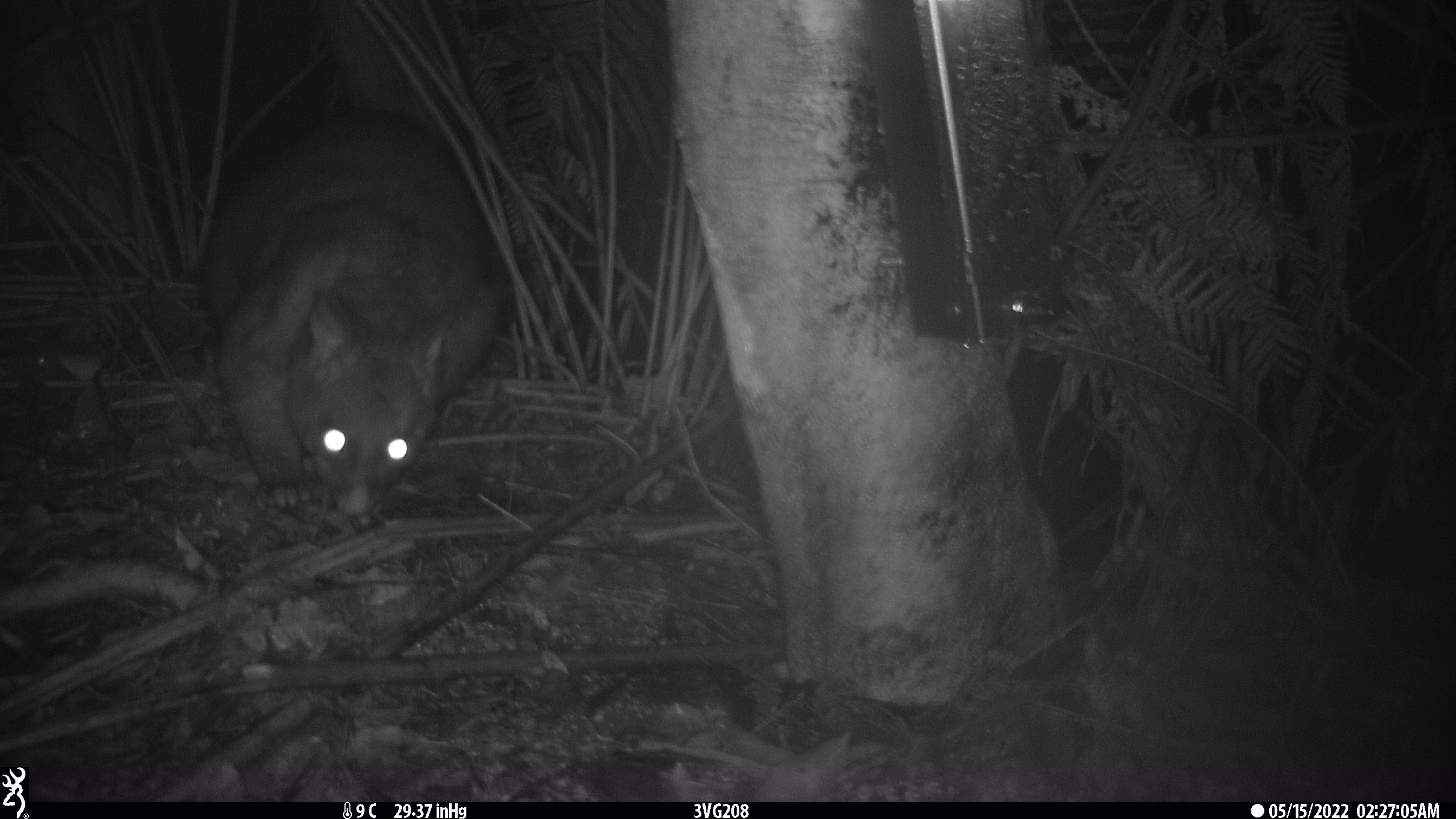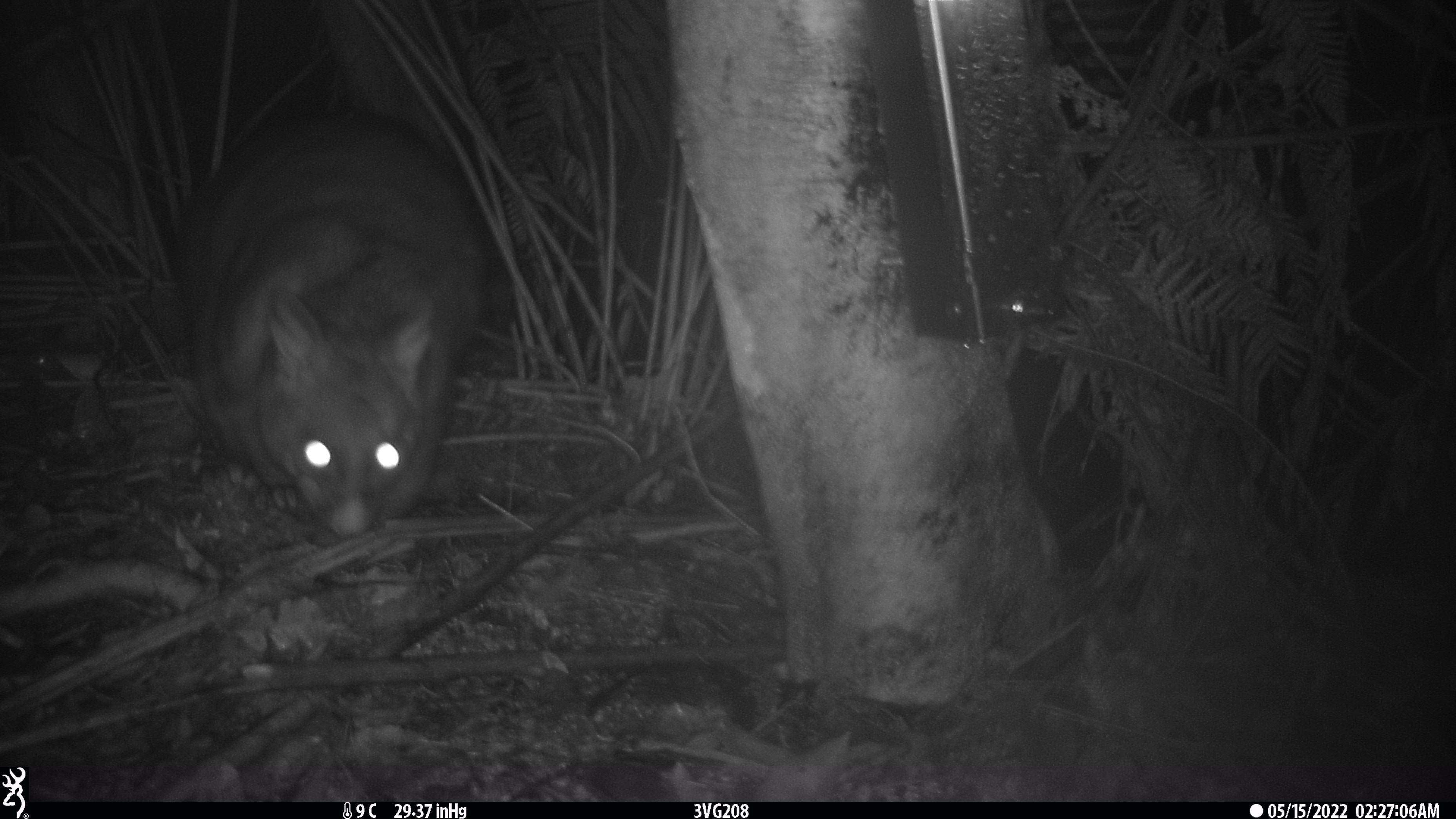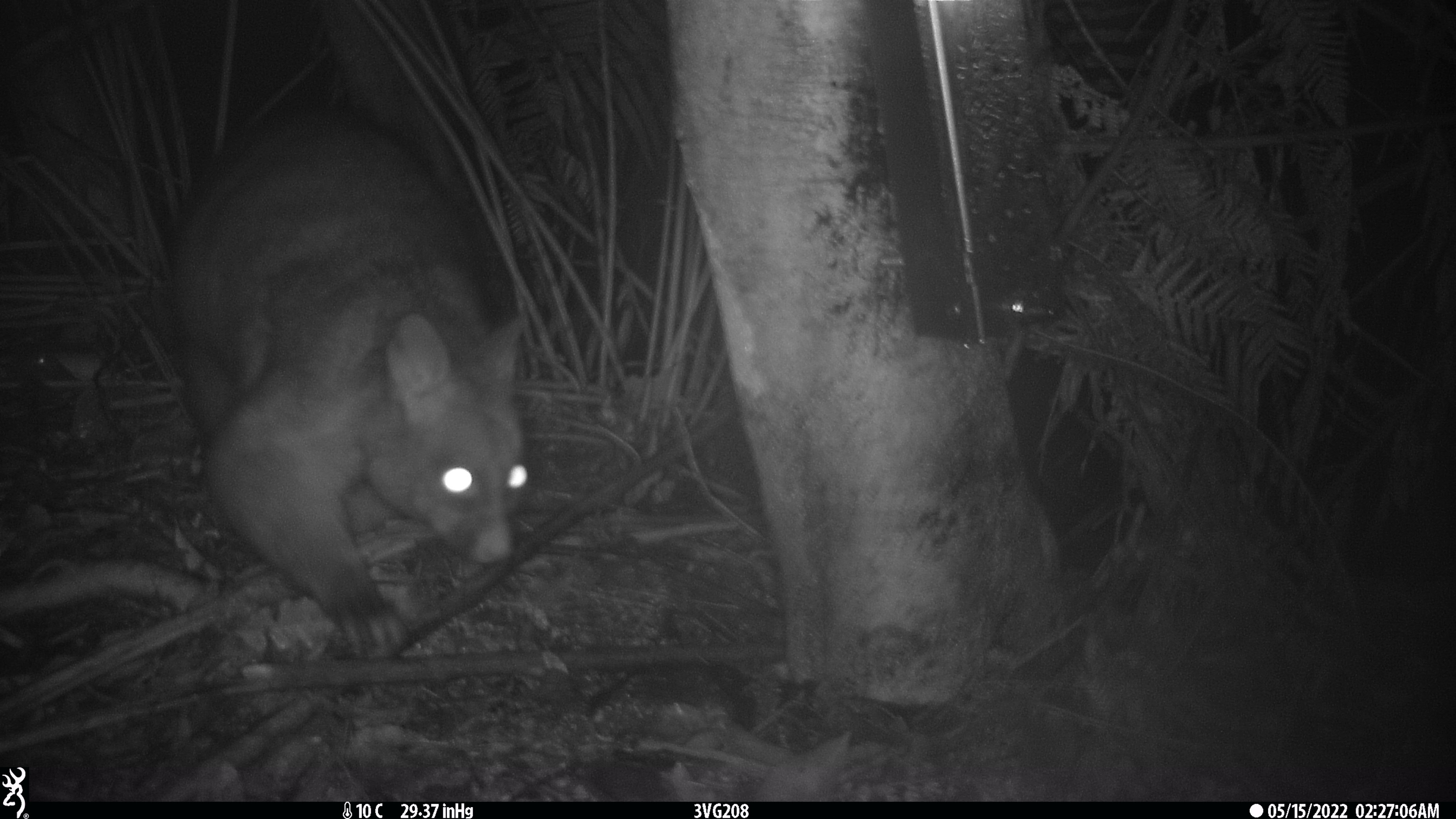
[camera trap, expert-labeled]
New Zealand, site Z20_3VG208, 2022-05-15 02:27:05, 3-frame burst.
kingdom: Animalia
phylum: Chordata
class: Mammalia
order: Diprotodontia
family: Phalangeridae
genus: Trichosurus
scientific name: Trichosurus vulpecula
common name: common brushtail possum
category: possum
Possum (common brushtail possum) (Trichosurus vulpecula).